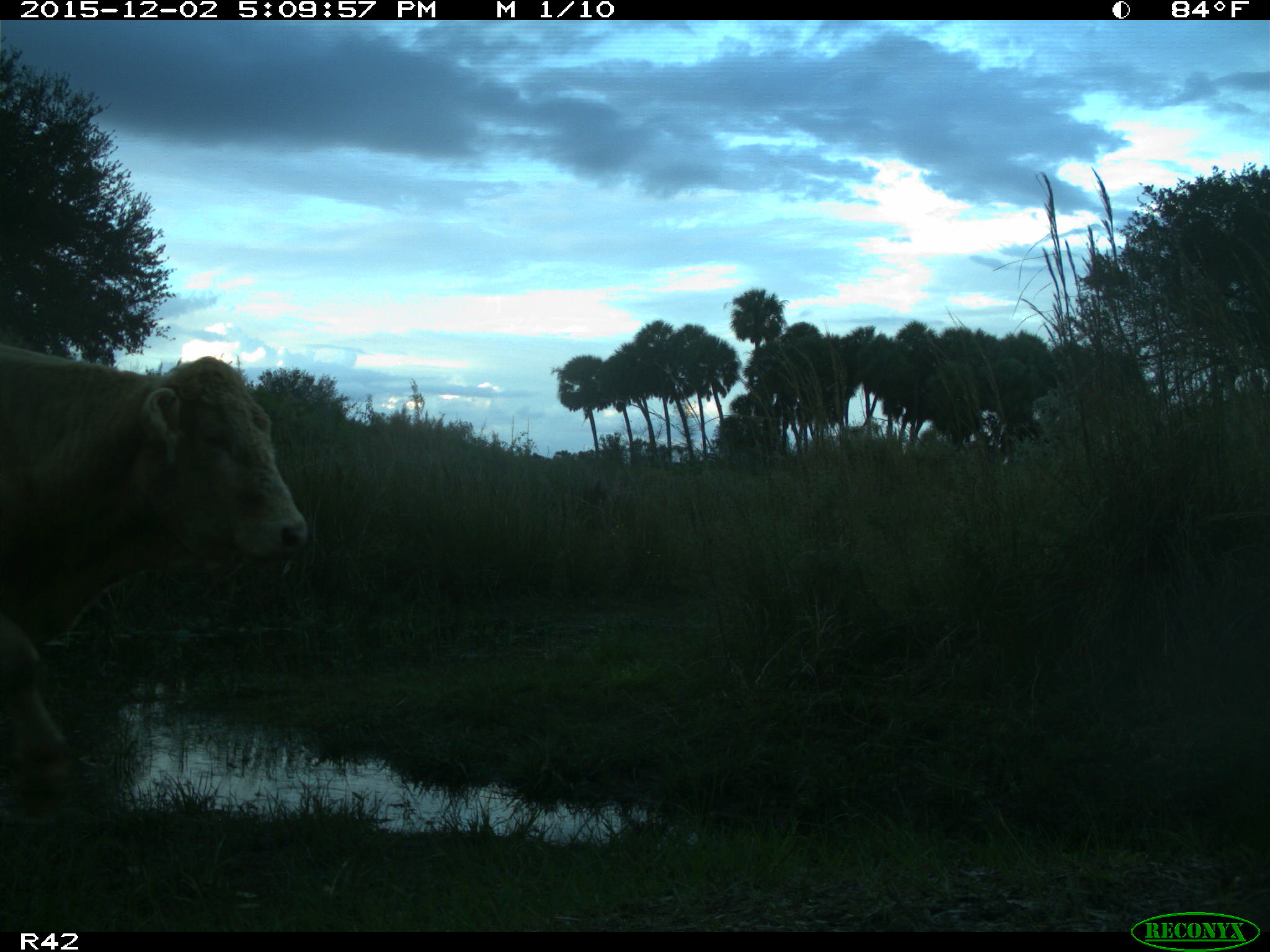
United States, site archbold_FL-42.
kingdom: Animalia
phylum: Chordata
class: Mammalia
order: Artiodactyla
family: Bovidae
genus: Bos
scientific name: Bos taurus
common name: domestic cow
Bos taurus (domestic cow).